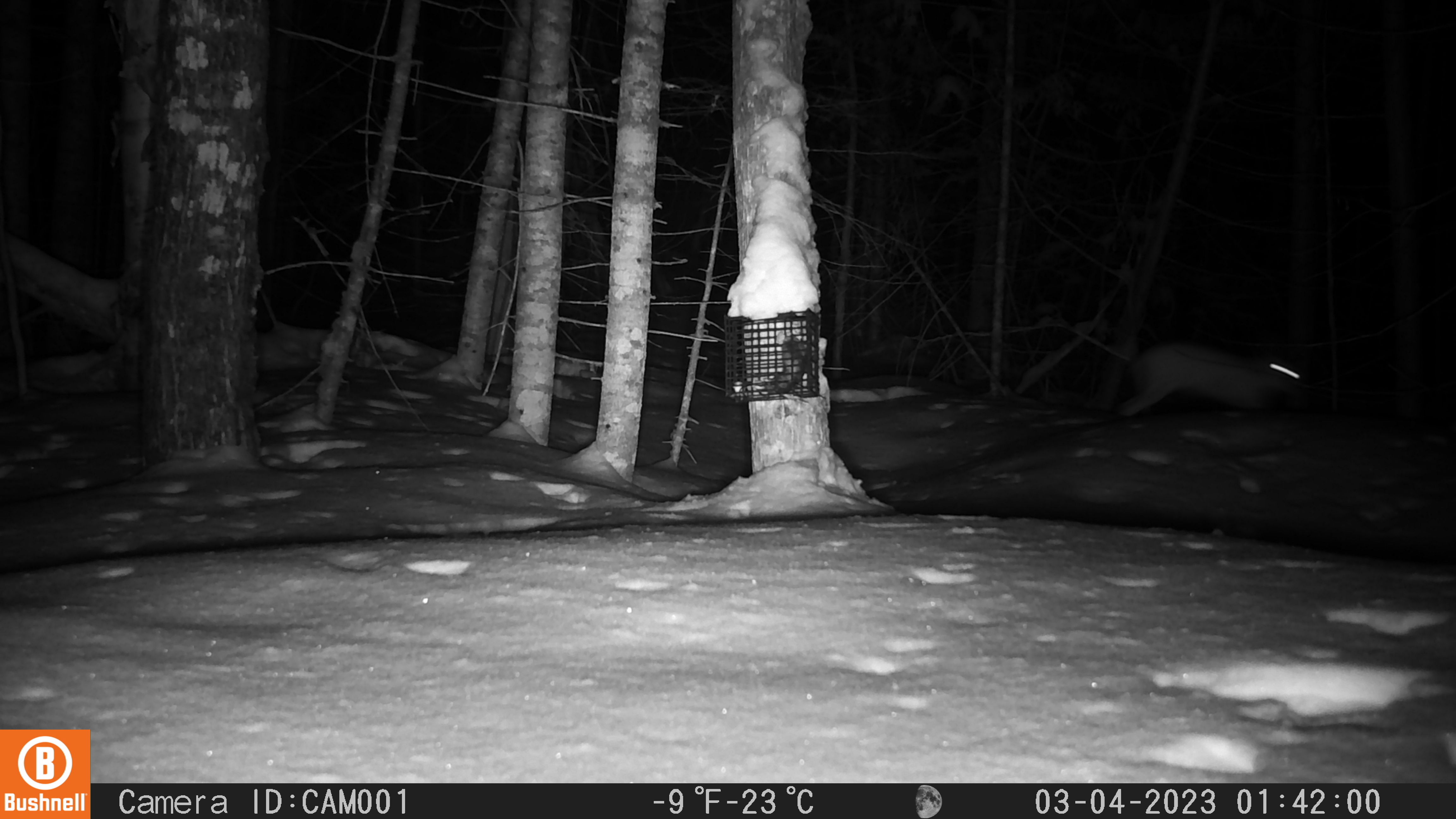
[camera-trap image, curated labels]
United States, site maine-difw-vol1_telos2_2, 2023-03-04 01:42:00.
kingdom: Animalia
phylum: Chordata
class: Mammalia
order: Lagomorpha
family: Leporidae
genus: Lepus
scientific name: Lepus americanus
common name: snowshoe hare